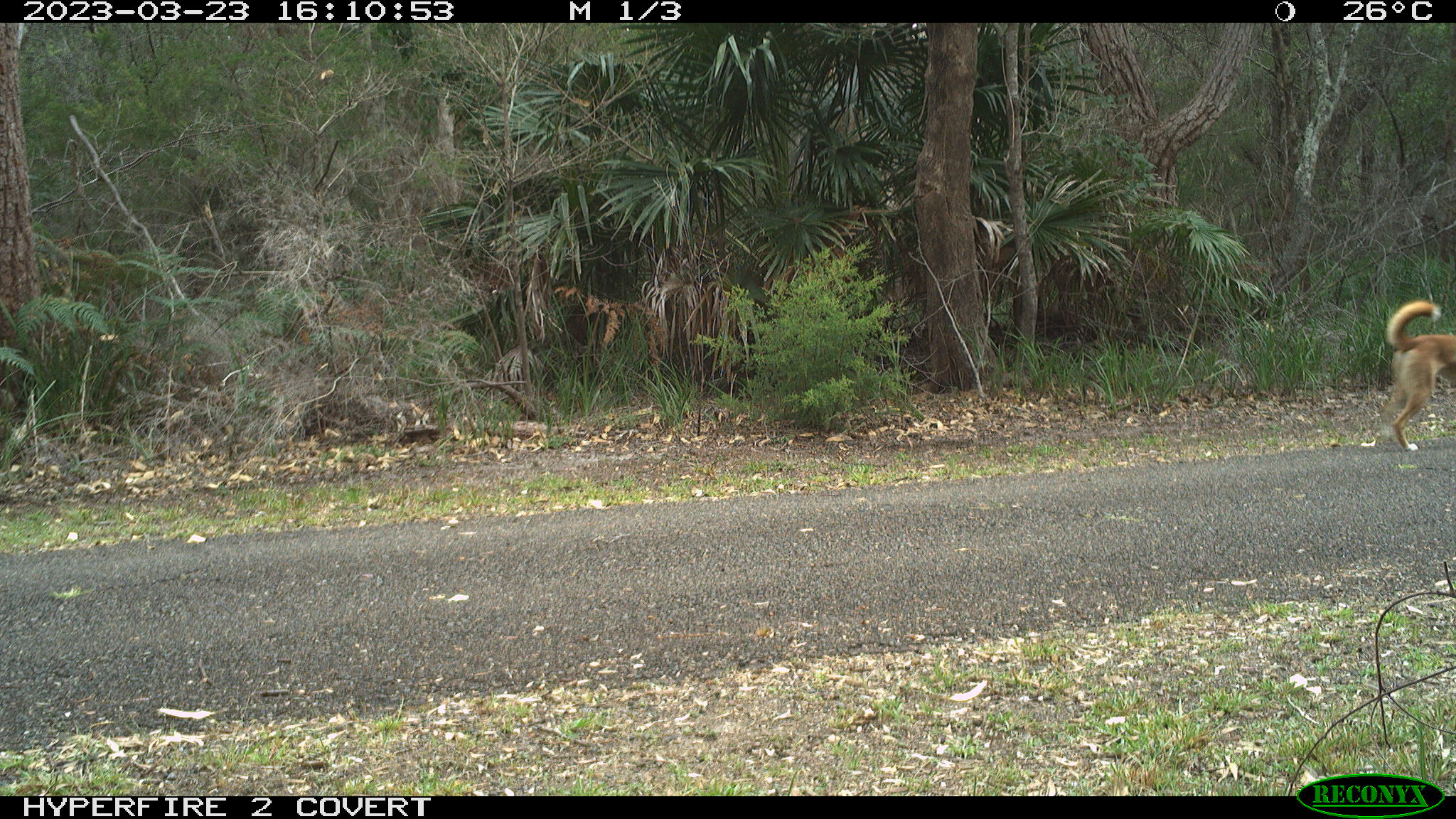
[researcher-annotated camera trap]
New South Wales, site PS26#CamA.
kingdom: Animalia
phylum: Chordata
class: Mammalia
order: Carnivora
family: Canidae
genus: Canis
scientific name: Canis familiaris dingo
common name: dingo